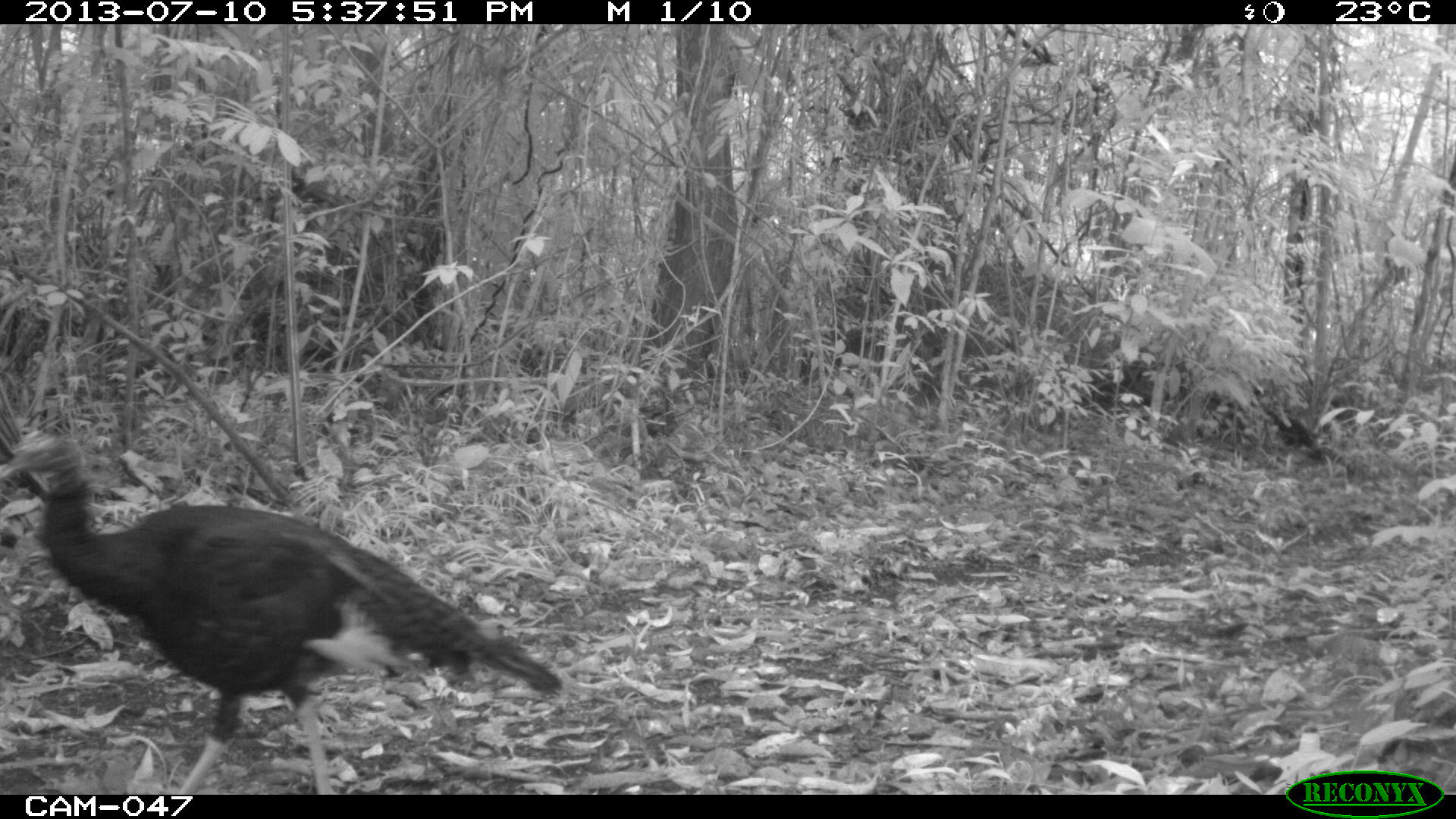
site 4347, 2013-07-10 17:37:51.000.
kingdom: Animalia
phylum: Chordata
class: Aves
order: Galliformes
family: Phasianidae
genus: Meleagris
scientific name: Meleagris ocellata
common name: ocellated turkey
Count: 1.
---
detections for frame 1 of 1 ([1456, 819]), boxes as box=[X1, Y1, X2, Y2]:
meleagris ocellata: box=[0, 429, 563, 793]